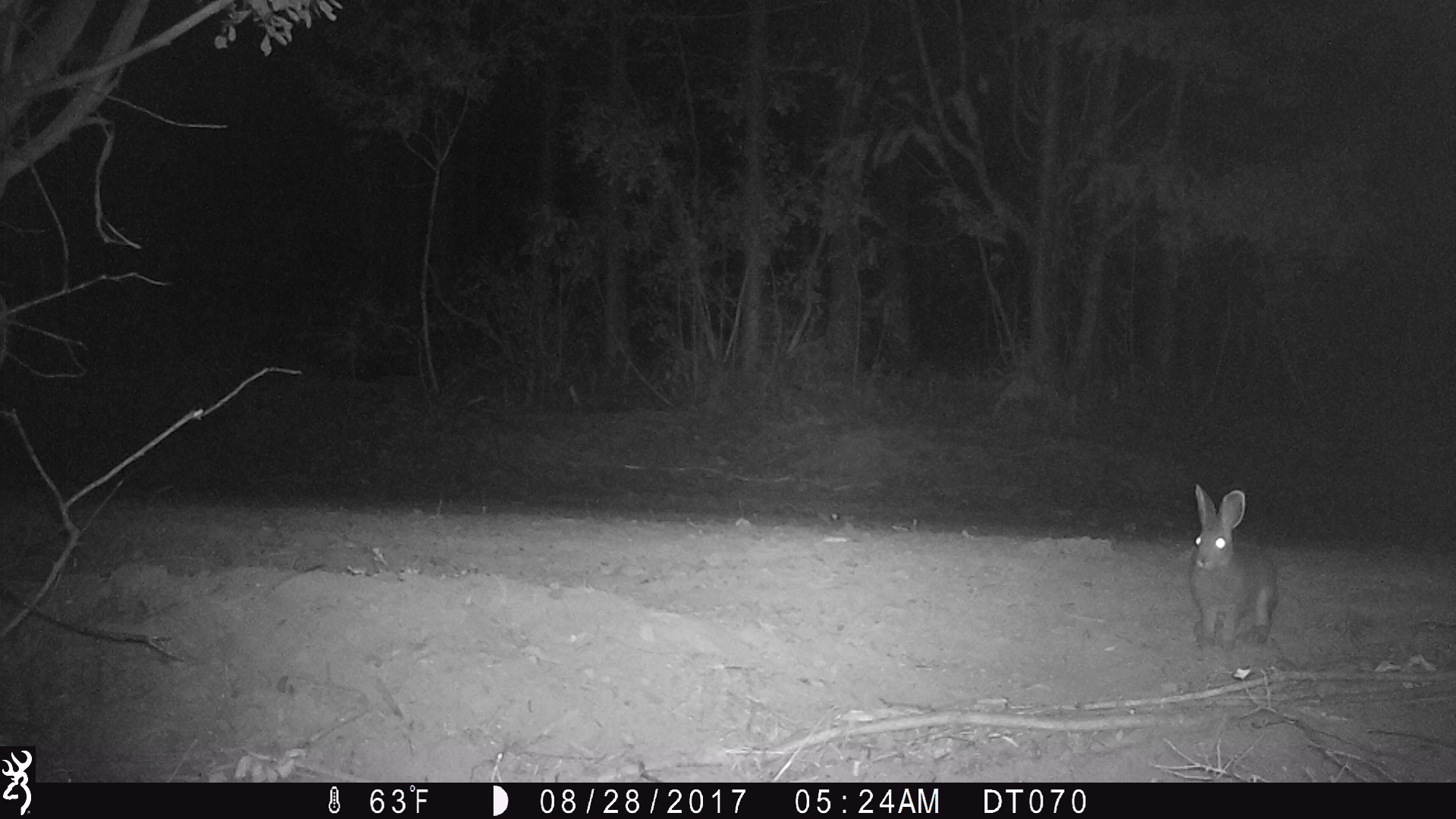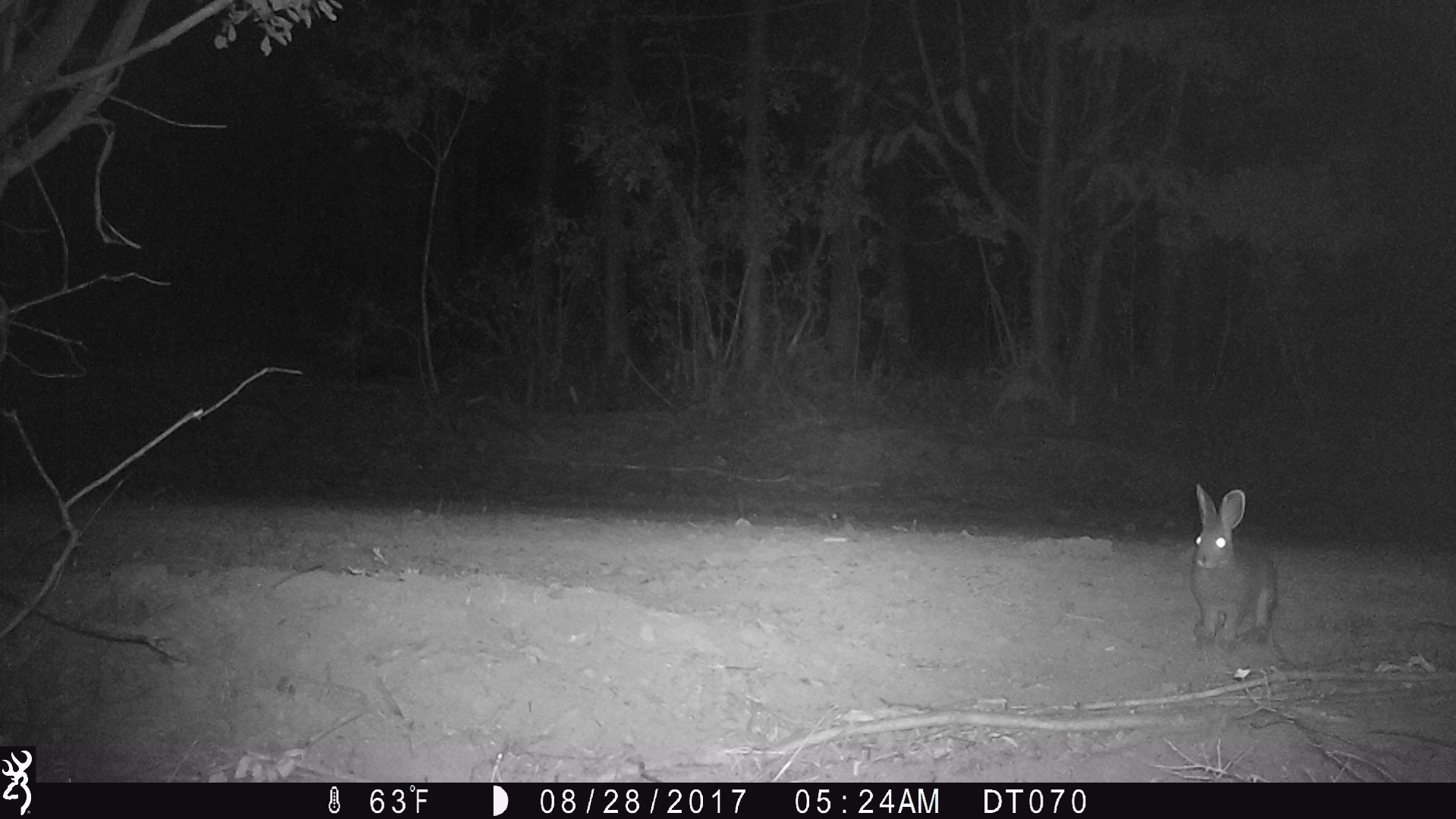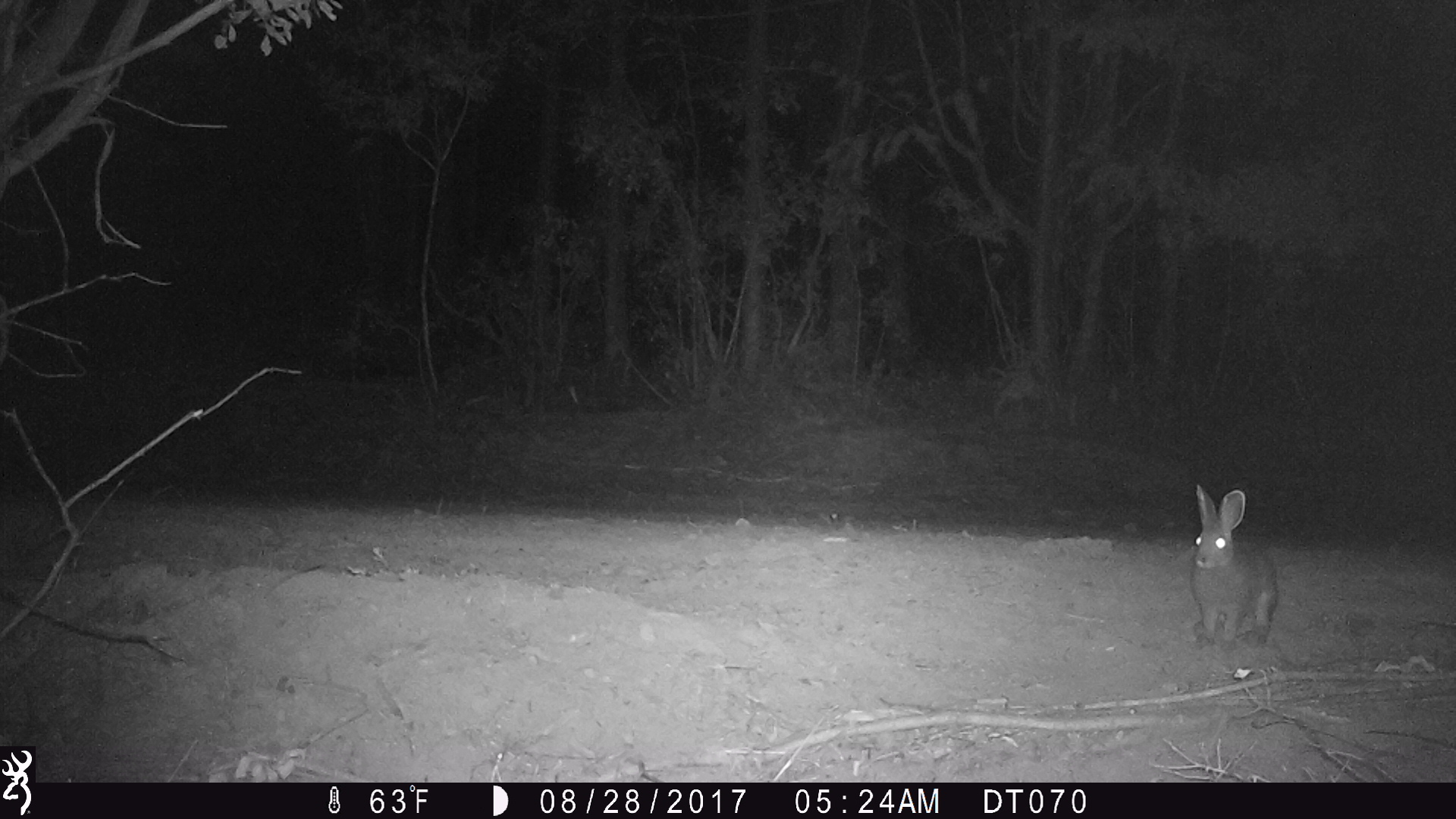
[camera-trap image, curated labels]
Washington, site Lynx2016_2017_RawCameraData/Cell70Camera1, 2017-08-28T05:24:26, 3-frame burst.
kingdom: Animalia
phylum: Chordata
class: Mammalia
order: Lagomorpha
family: Leporidae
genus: Lepus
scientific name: Lepus americanus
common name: snowshoe hare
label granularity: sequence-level